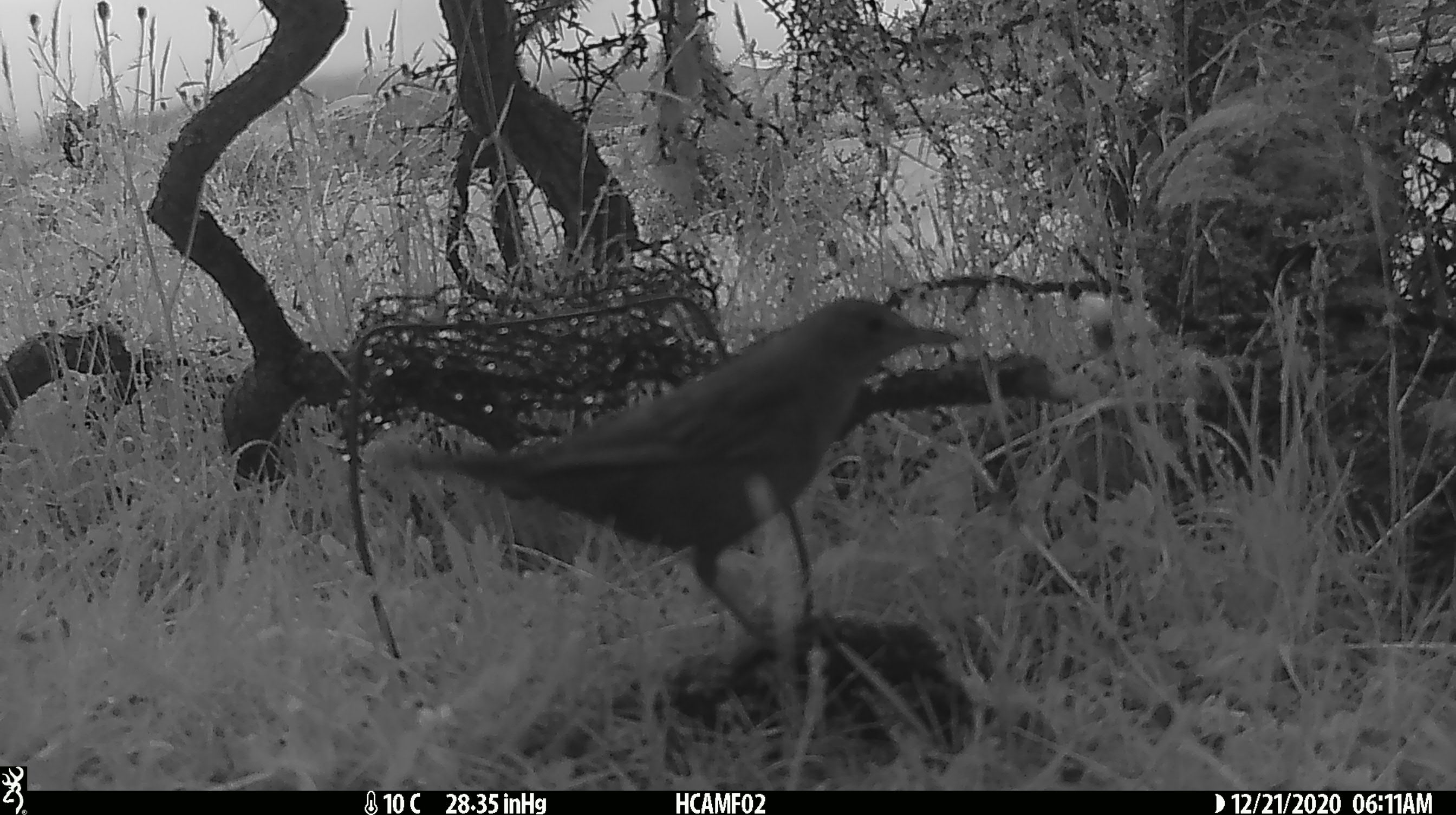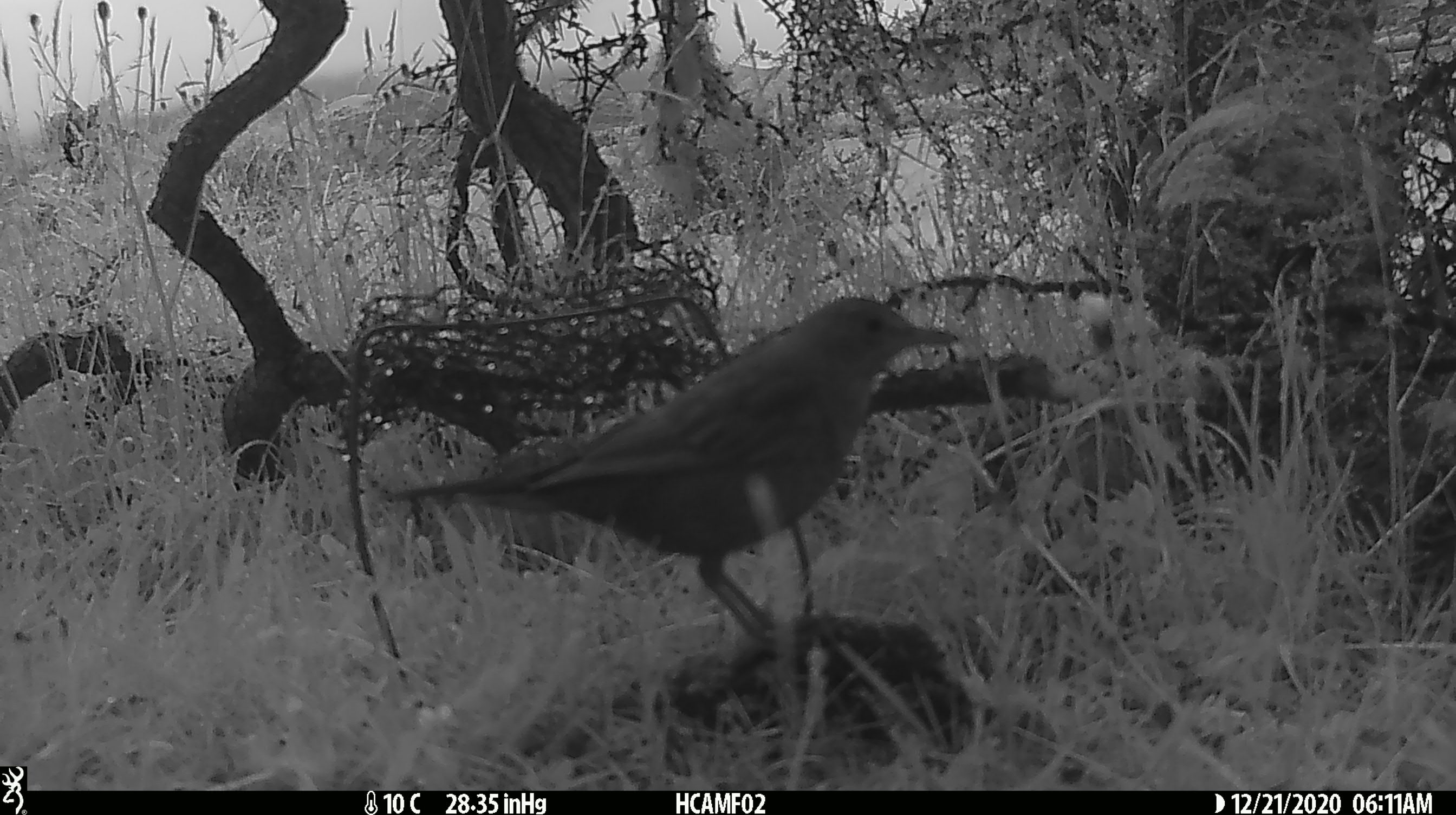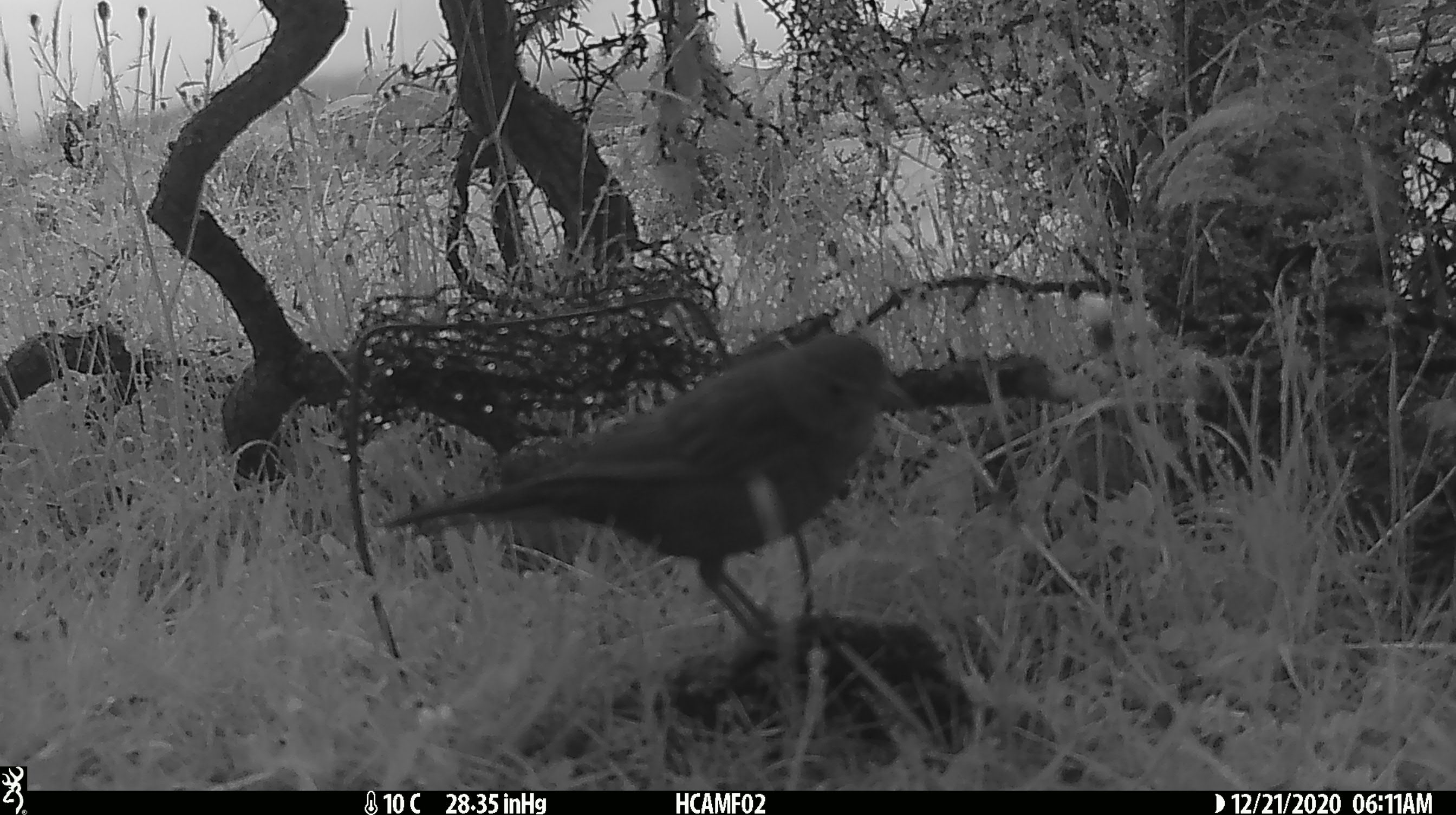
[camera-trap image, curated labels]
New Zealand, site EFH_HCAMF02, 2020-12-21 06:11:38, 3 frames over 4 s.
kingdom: Animalia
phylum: Chordata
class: Aves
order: Passeriformes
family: Turdidae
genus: Turdus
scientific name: Turdus merula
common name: eurasian blackbird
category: blackbird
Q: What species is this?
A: Blackbird (eurasian blackbird) (Turdus merula).